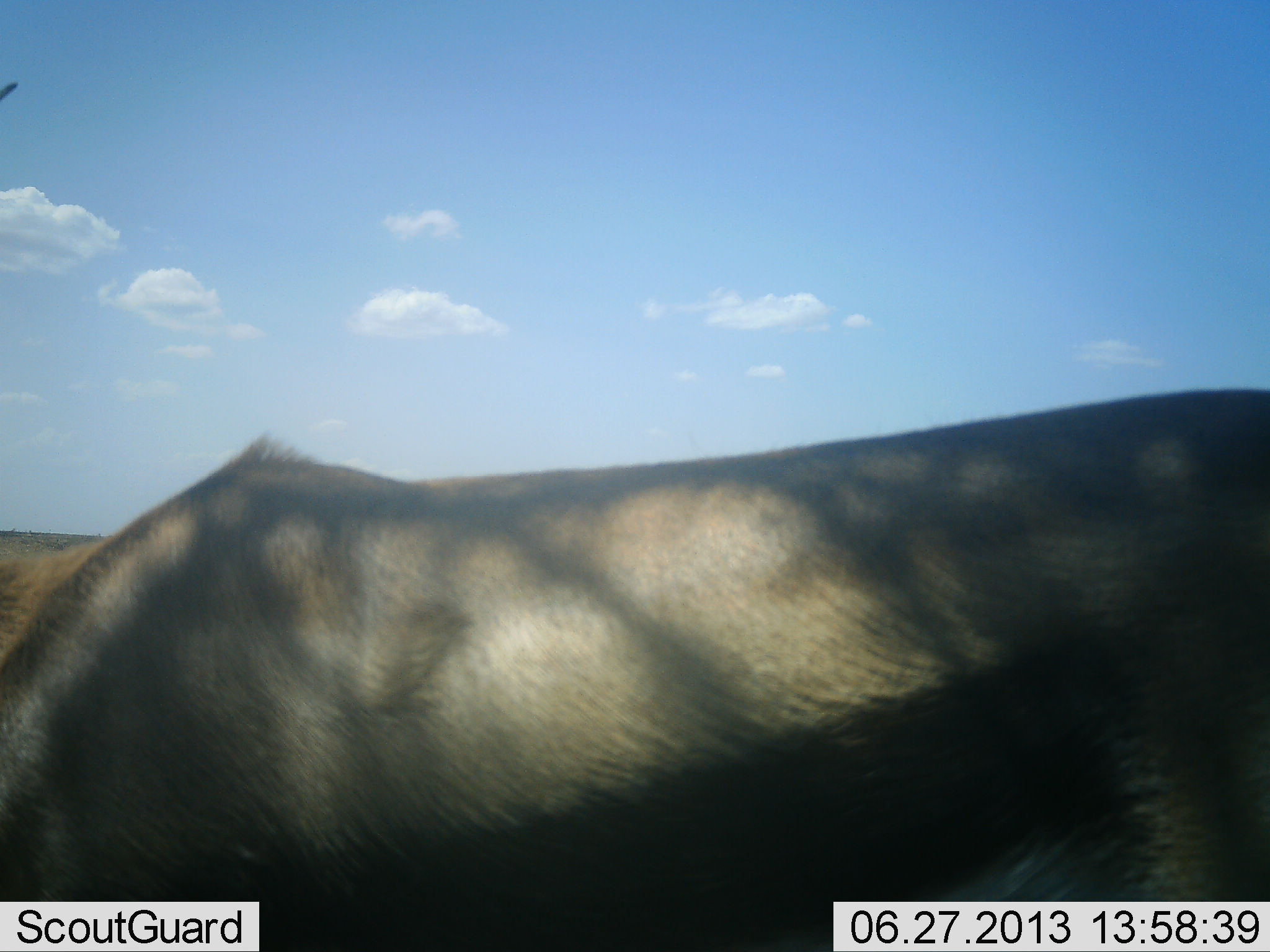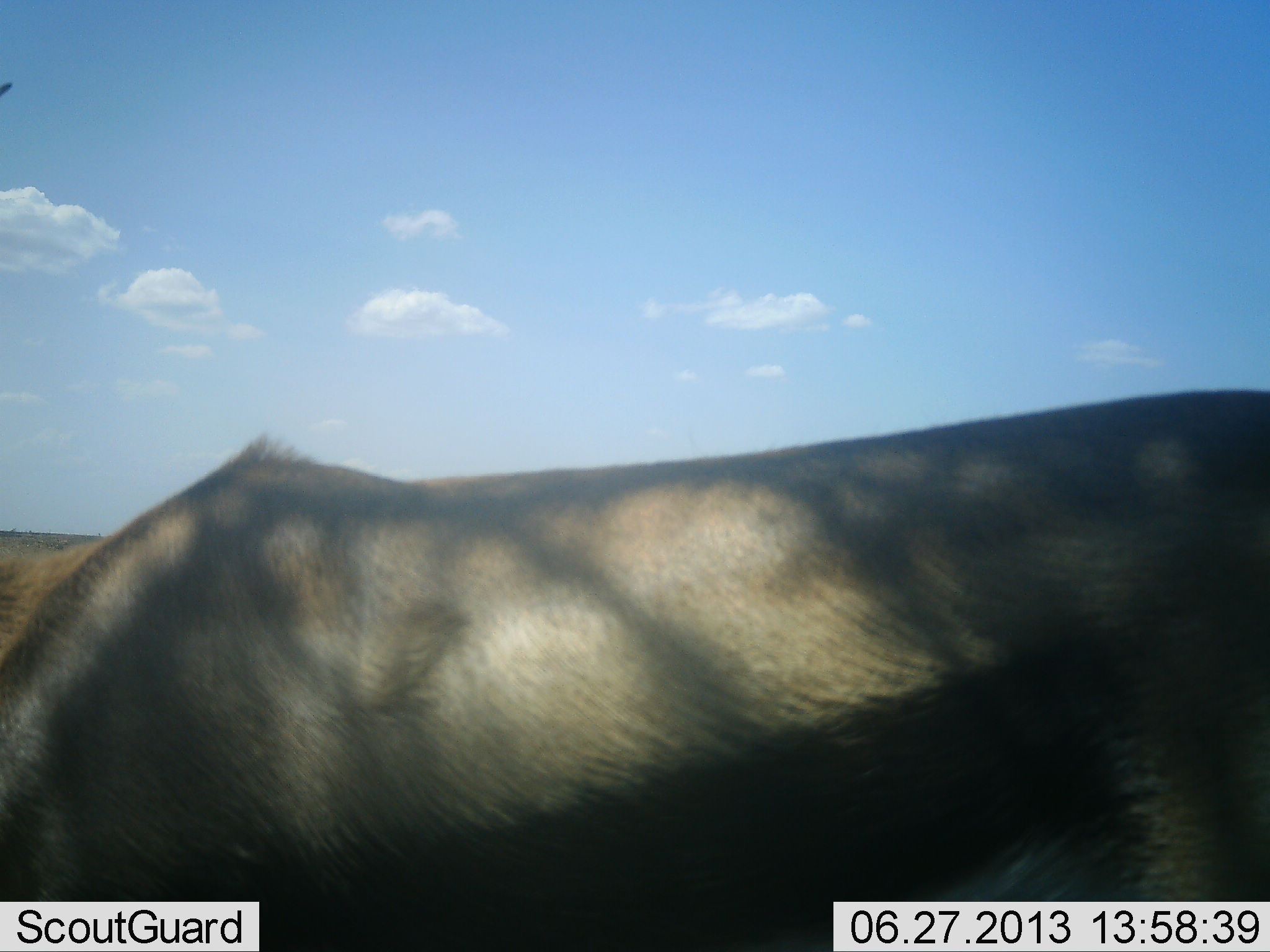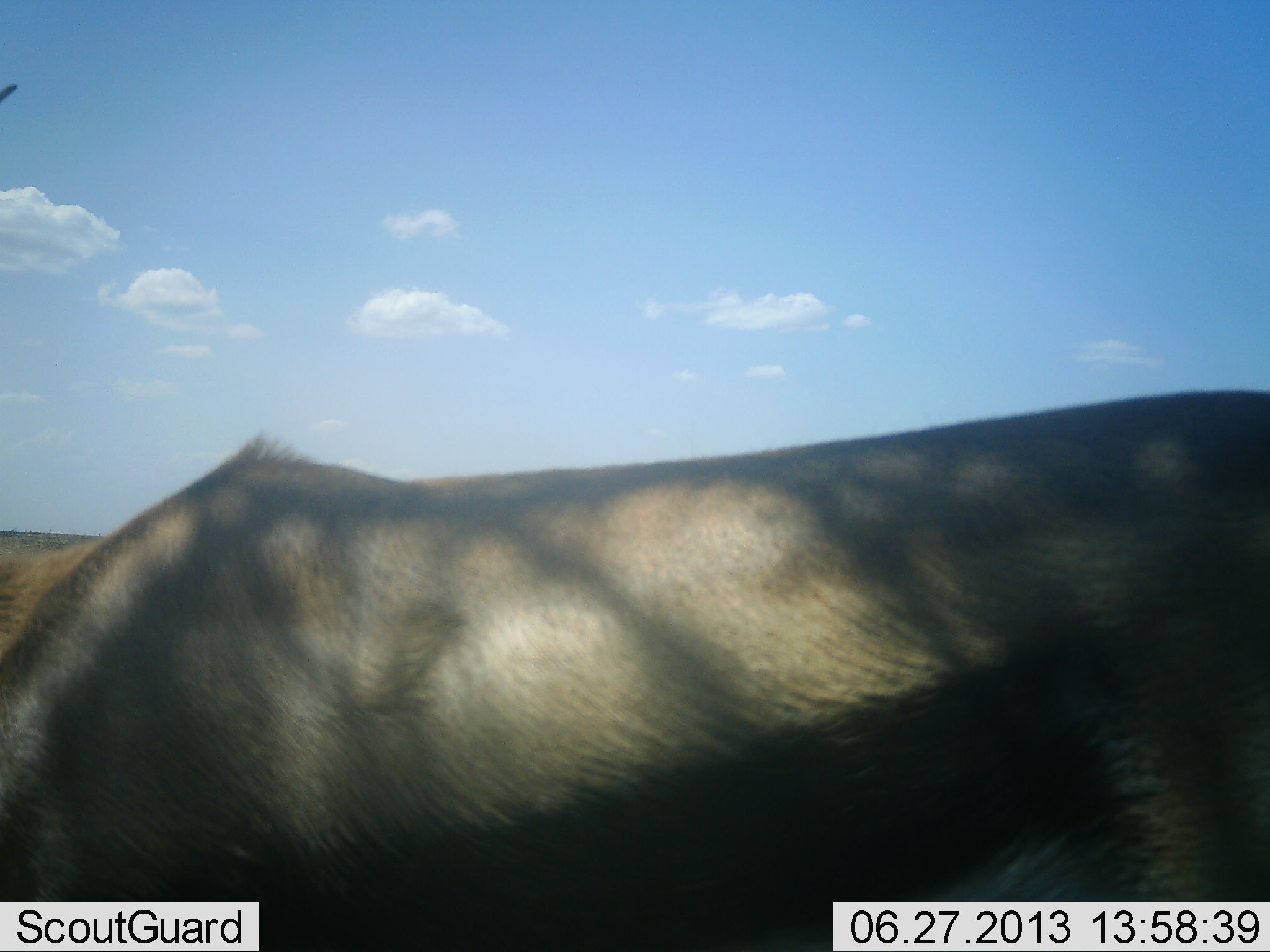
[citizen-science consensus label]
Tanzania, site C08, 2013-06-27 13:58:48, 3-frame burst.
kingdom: Animalia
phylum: Chordata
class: Mammalia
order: Artiodactyla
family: Bovidae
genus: Eudorcas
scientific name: Eudorcas thomsonii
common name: thomson's gazelle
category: gazellethomsons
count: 1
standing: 75%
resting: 0%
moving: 0%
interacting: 0%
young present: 0%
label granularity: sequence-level